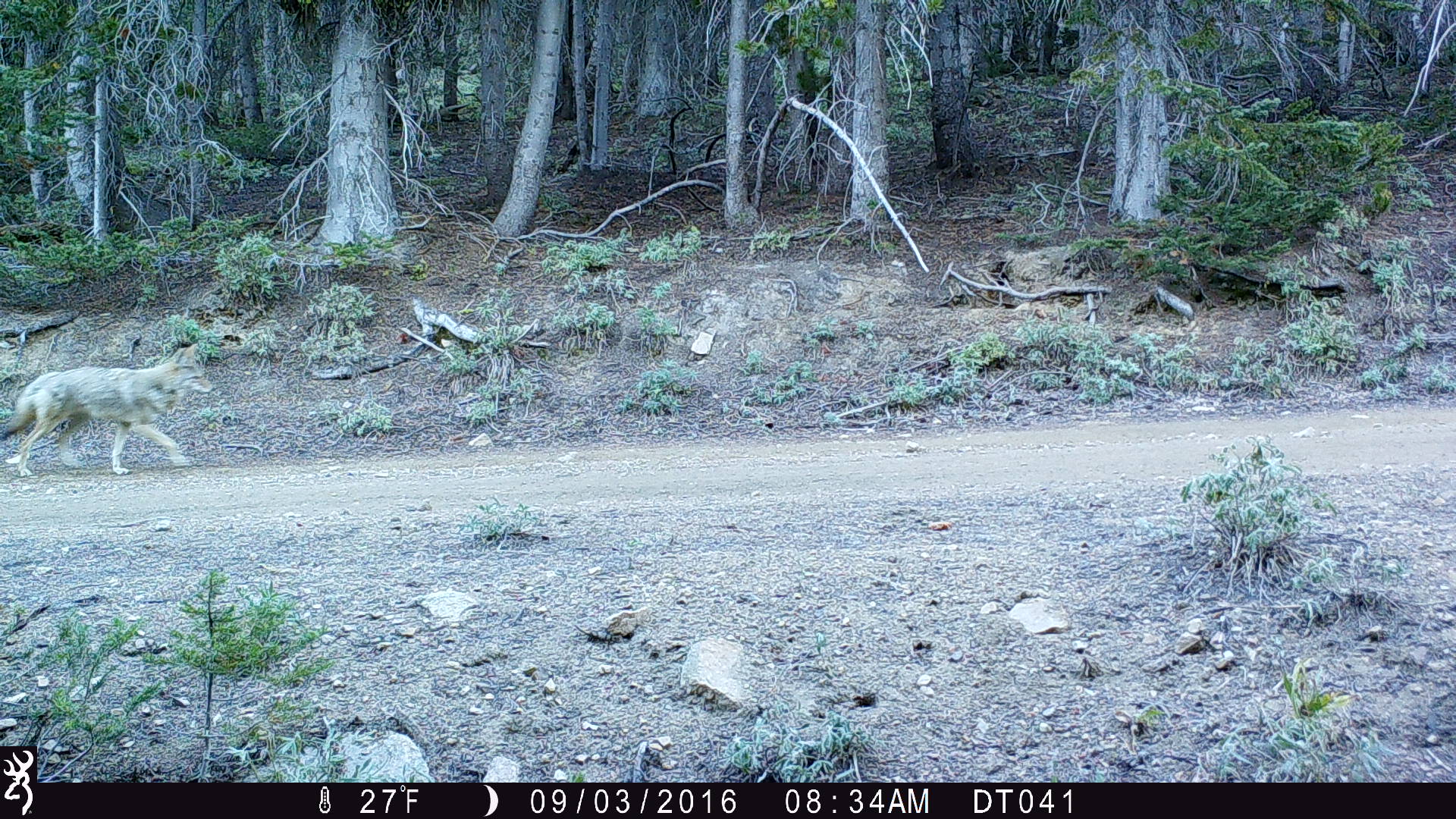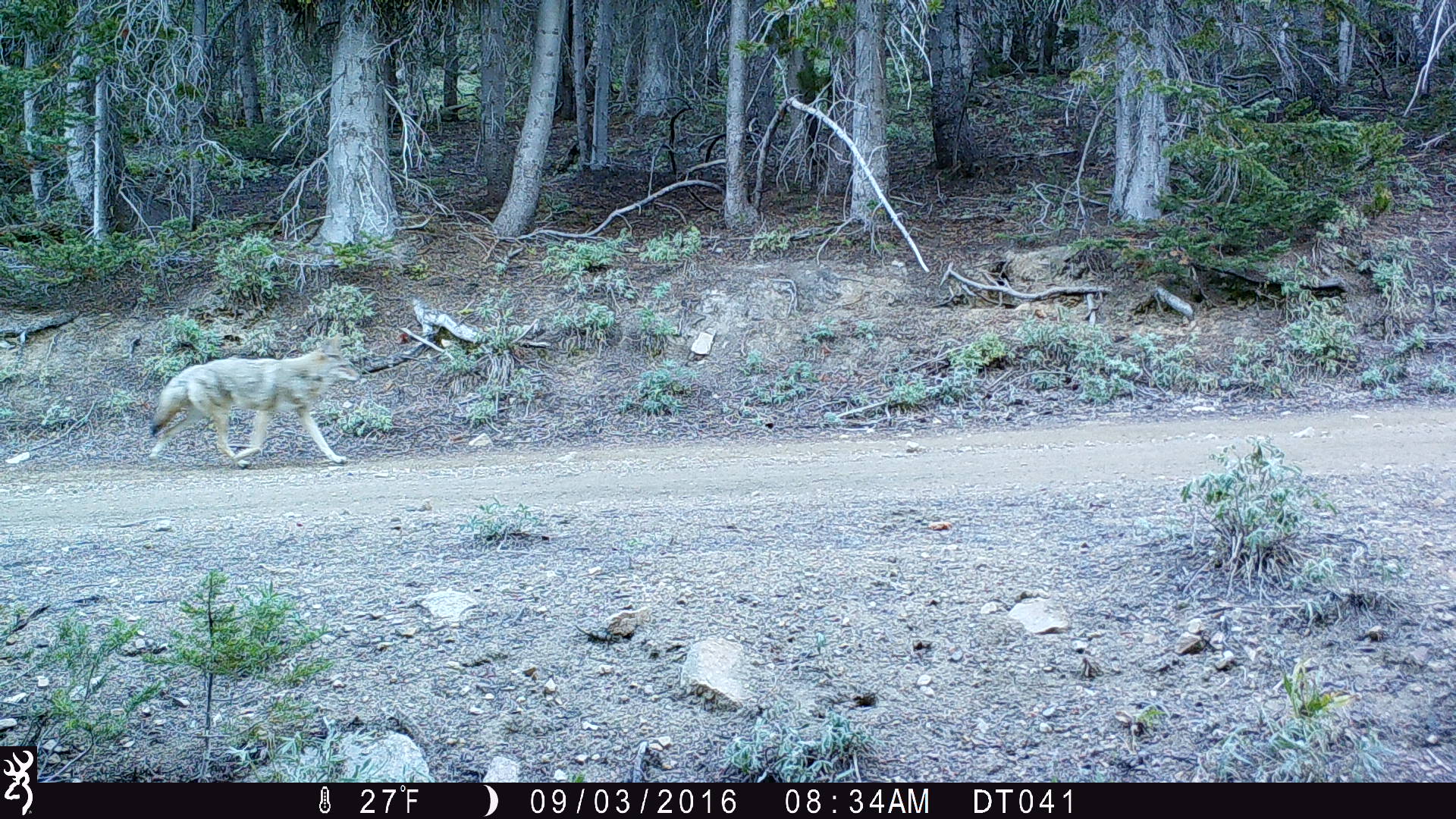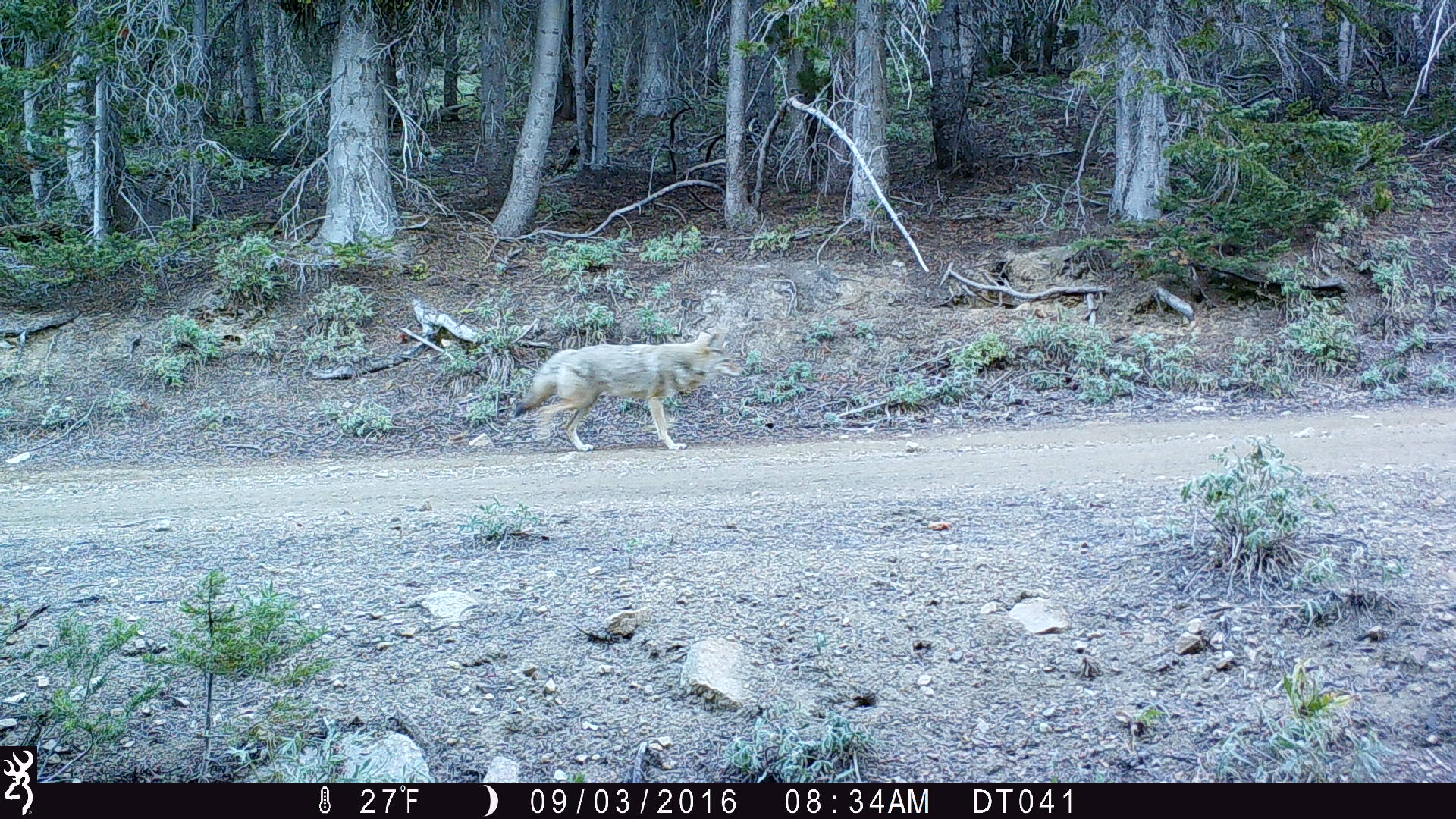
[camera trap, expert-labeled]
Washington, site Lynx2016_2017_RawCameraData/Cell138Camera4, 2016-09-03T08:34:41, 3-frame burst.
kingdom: Animalia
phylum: Chordata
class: Mammalia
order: Carnivora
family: Canidae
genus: Canis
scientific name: Canis latrans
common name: coyote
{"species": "Canis latrans (coyote)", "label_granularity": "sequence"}